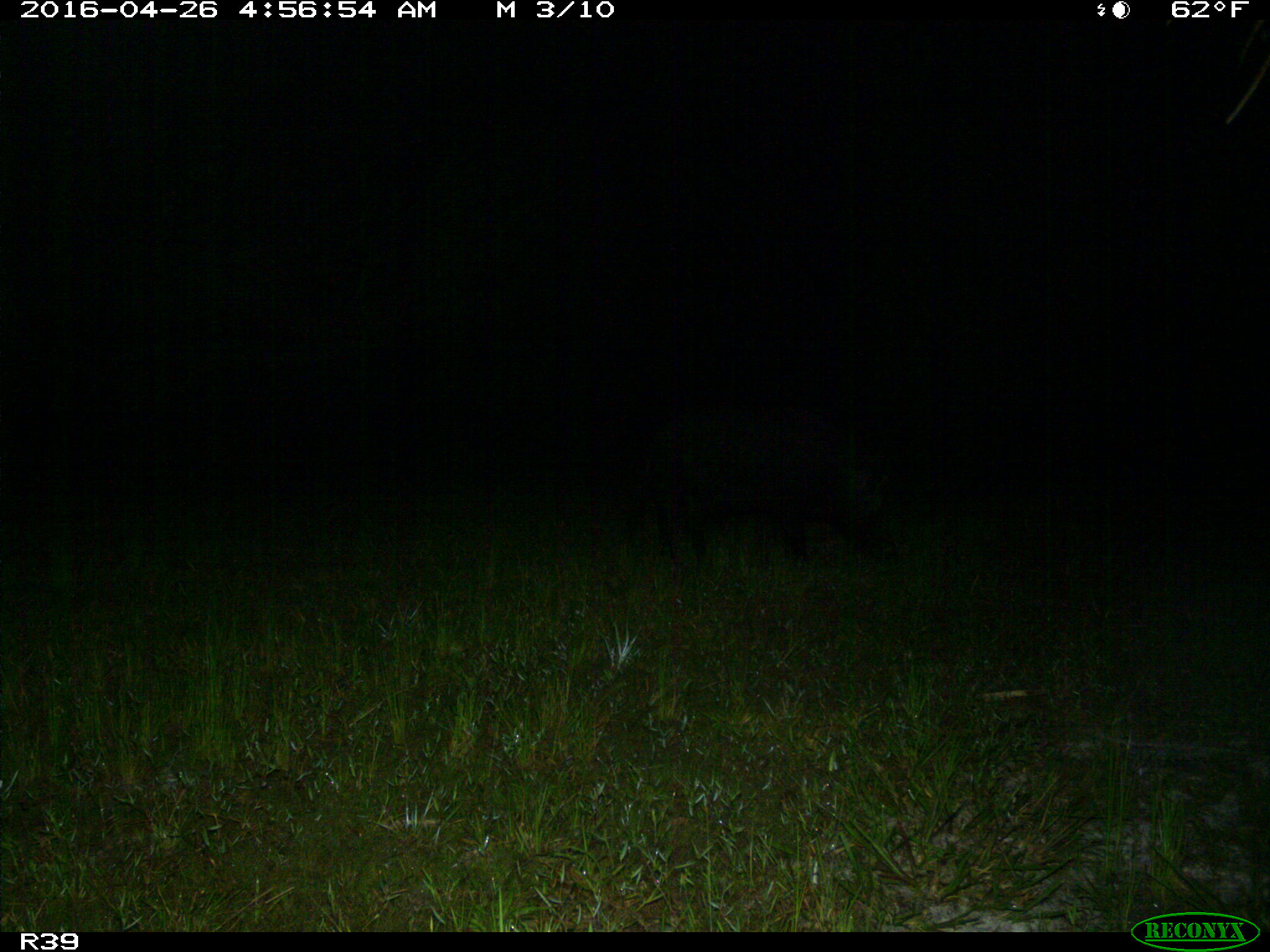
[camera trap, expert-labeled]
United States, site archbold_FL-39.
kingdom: Animalia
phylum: Chordata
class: Mammalia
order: Artiodactyla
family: Suidae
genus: Sus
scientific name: Sus scrofa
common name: wild boar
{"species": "Sus scrofa (wild boar)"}